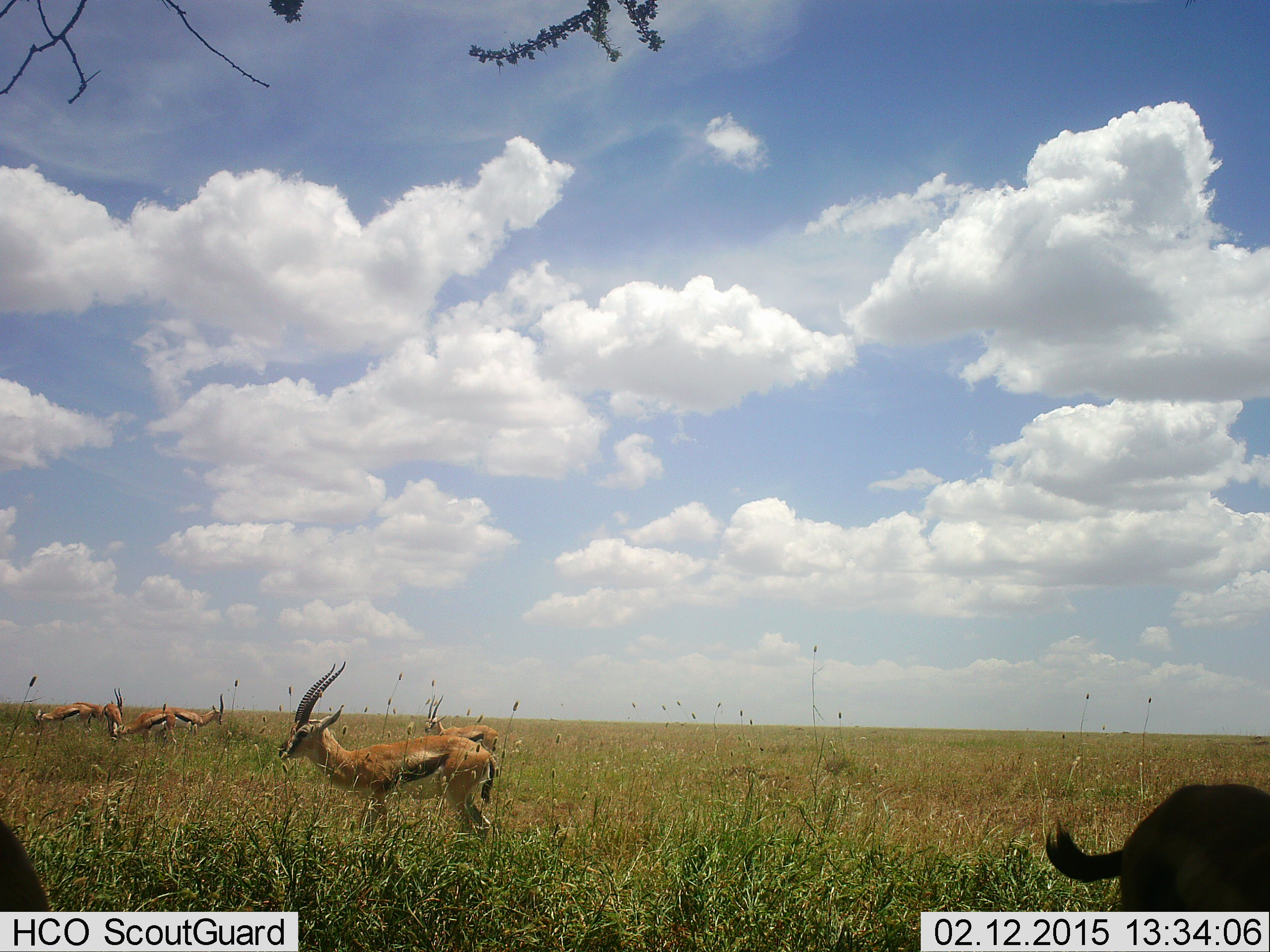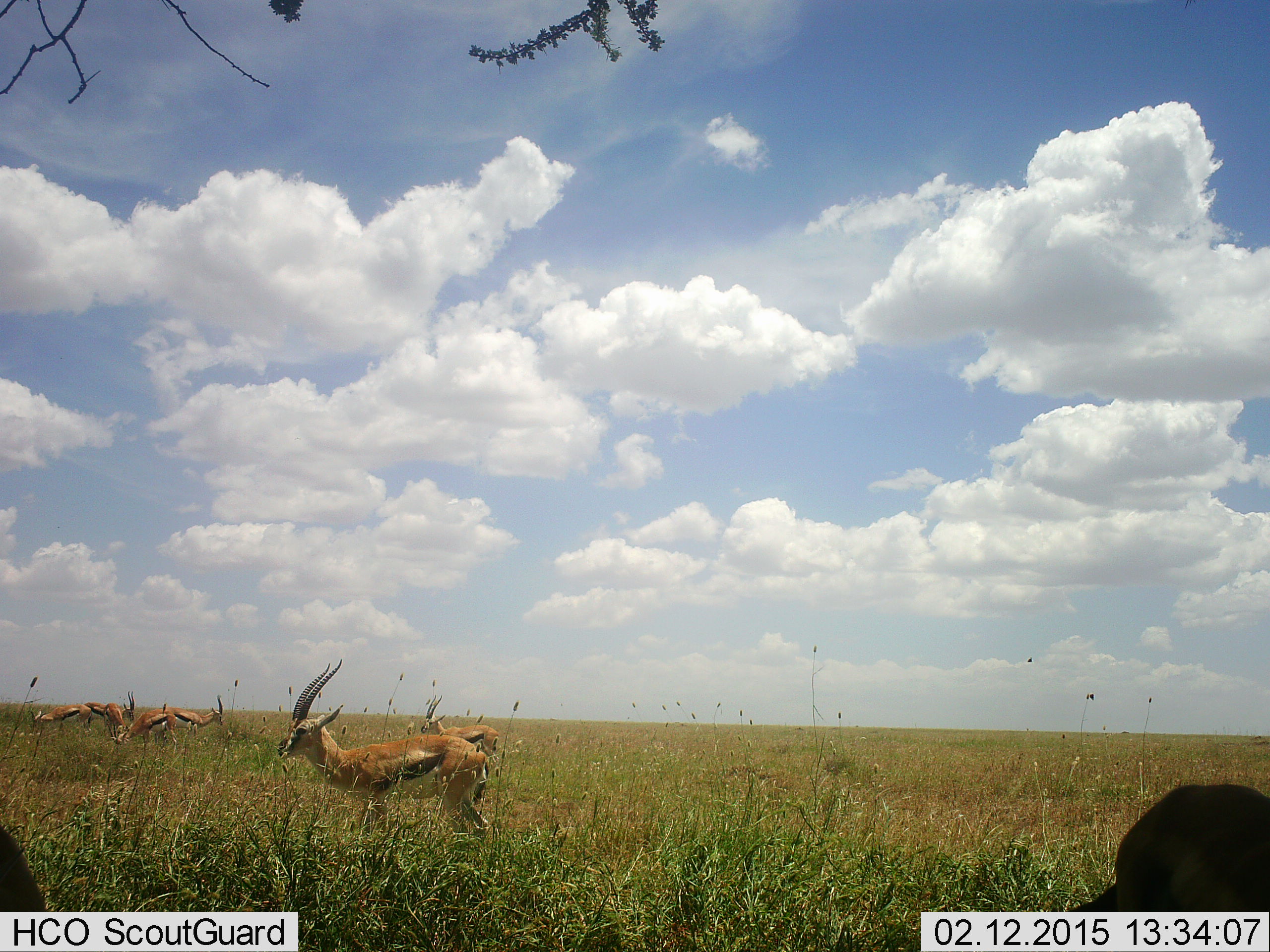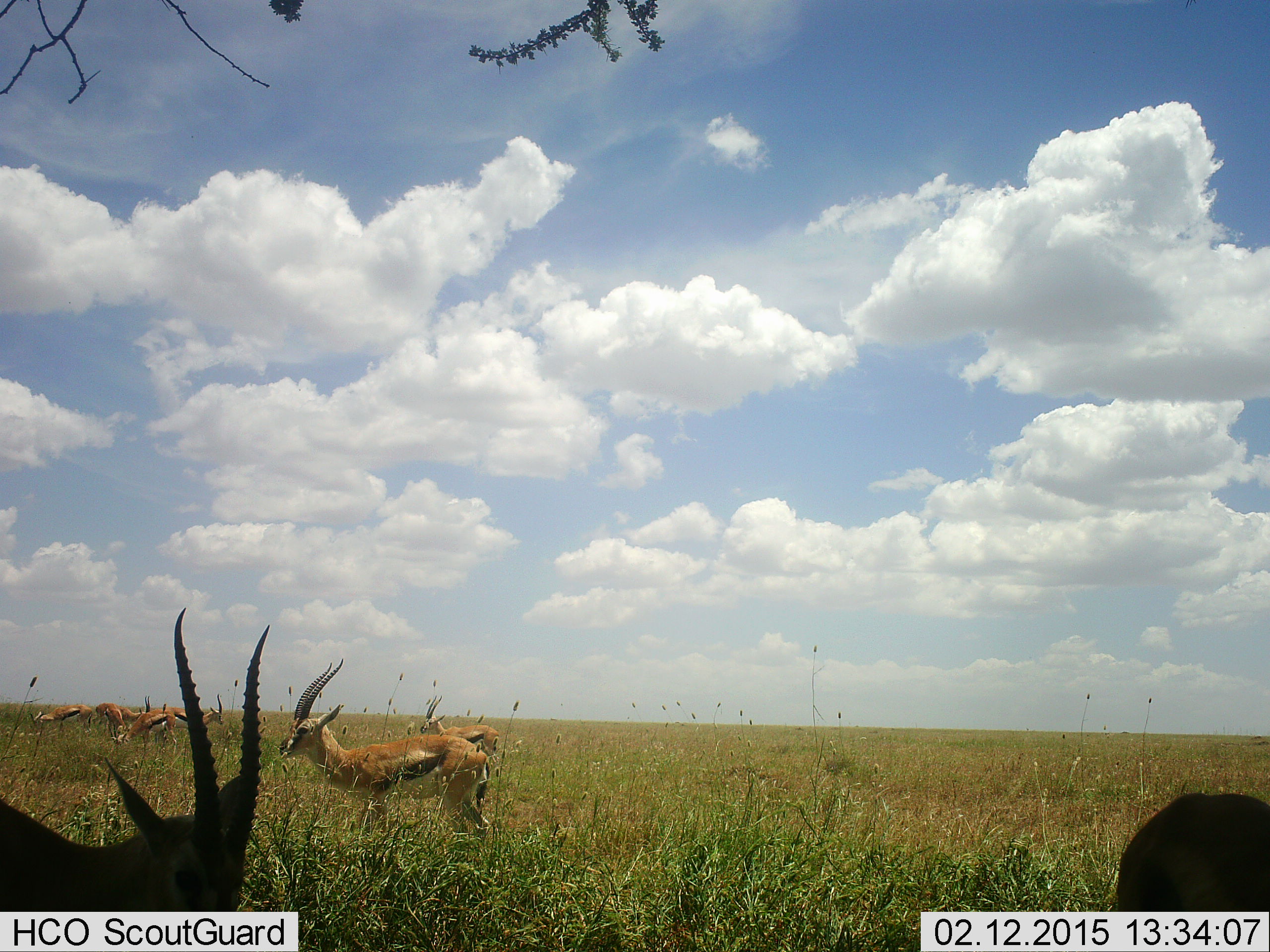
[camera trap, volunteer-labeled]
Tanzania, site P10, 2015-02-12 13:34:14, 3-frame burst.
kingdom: Animalia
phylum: Chordata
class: Mammalia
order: Artiodactyla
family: Bovidae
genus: Eudorcas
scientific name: Eudorcas thomsonii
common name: thomson's gazelle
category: gazellethomsons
Gazellethomsons (thomson's gazelle) (Eudorcas thomsonii), count 8. Behavior (volunteer vote fractions): standing 90%, resting 0%, moving 10%, interacting 0%. Young present (vote fraction): 0%. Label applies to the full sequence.